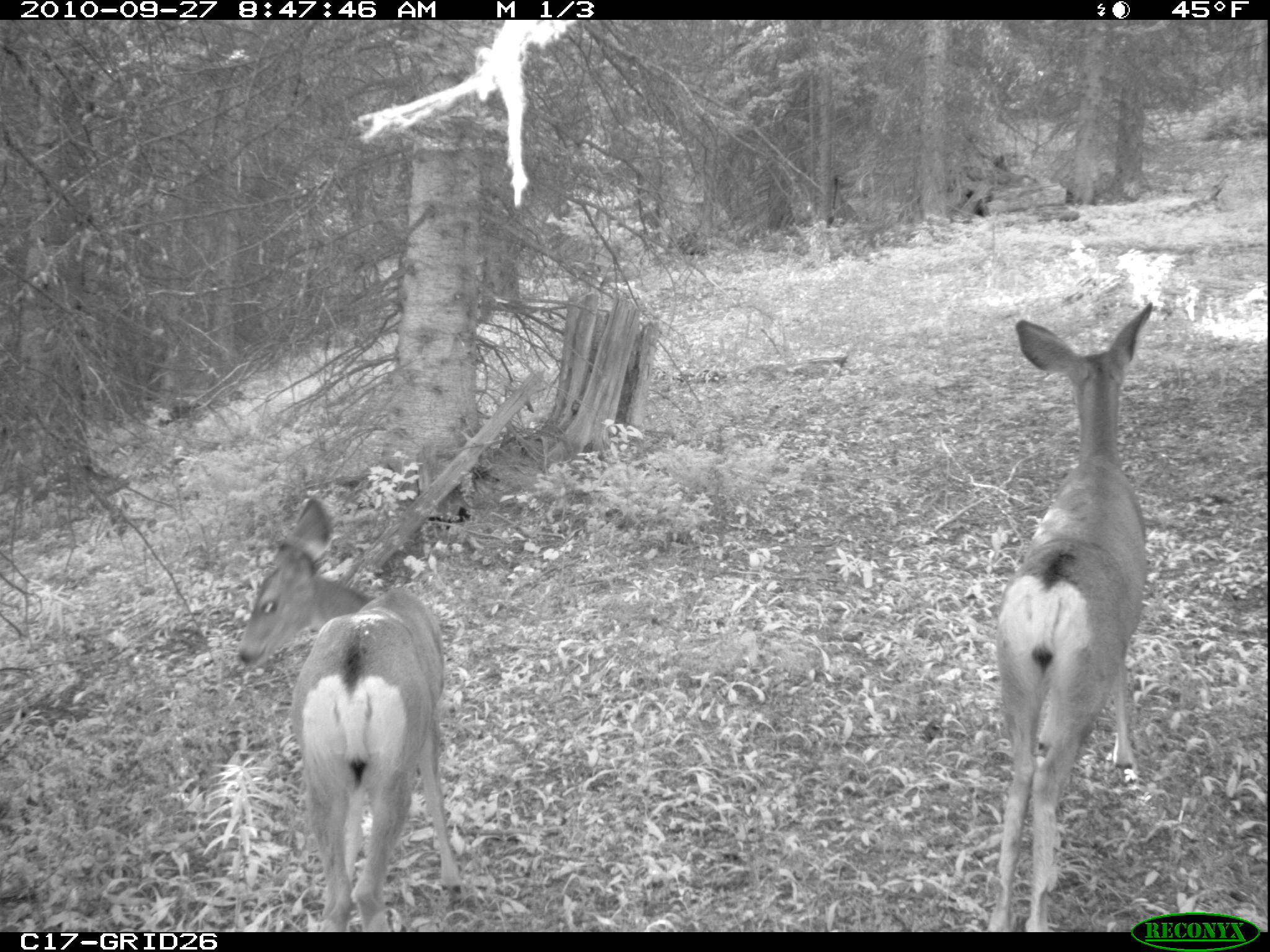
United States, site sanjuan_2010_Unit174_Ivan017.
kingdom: Animalia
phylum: Chordata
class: Mammalia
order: Artiodactyla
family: Cervidae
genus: Odocoileus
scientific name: Odocoileus hemionus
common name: mule deer